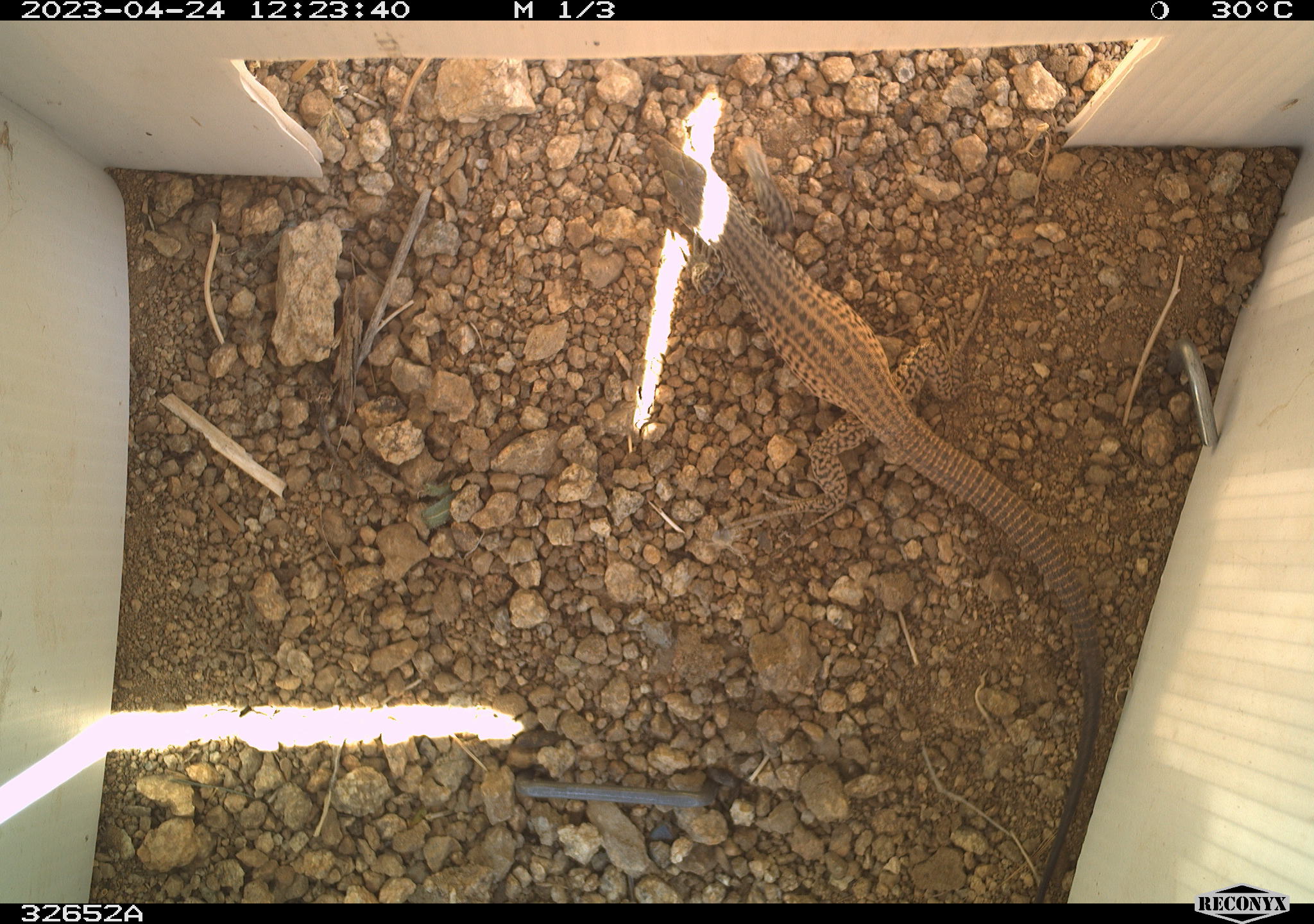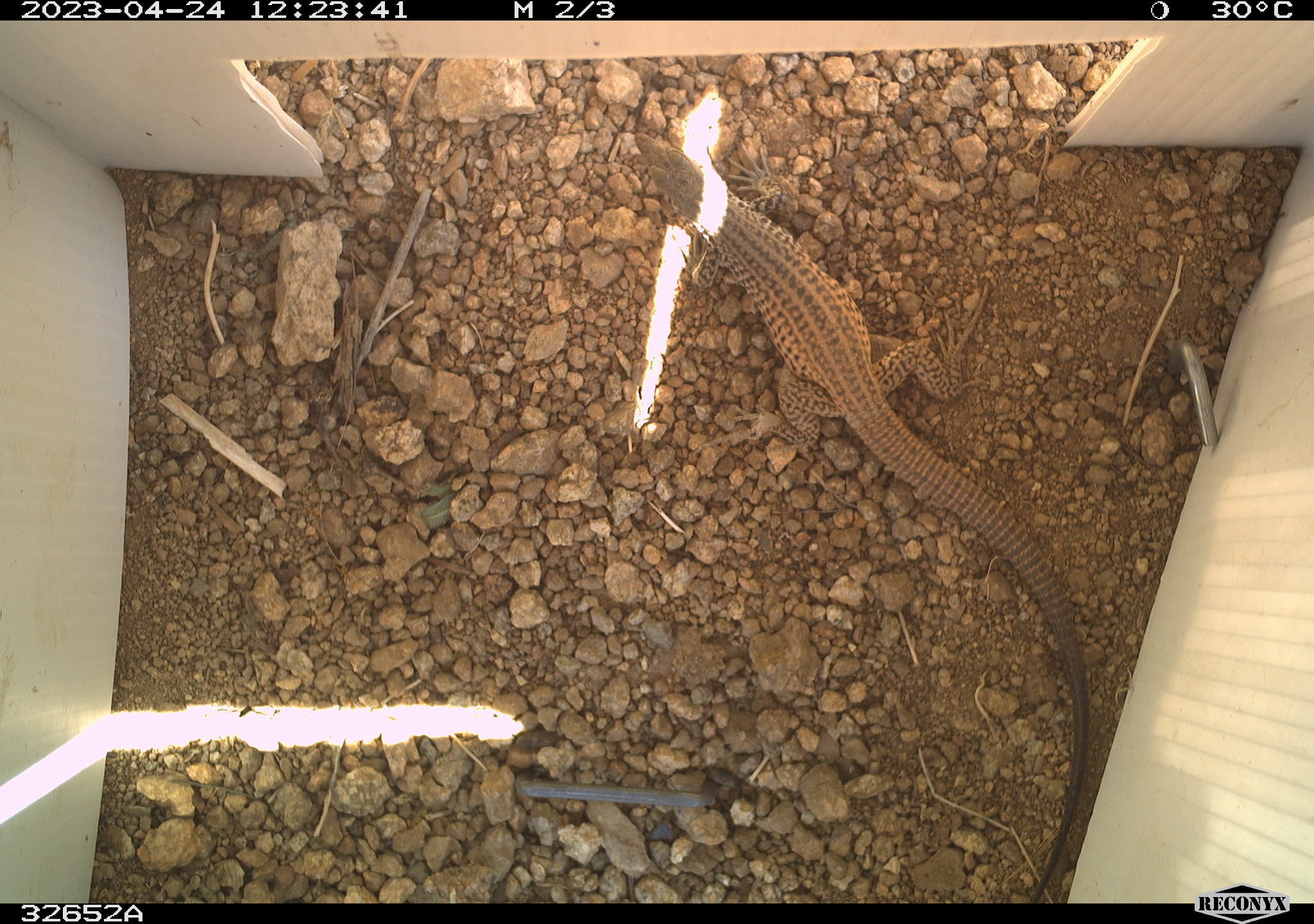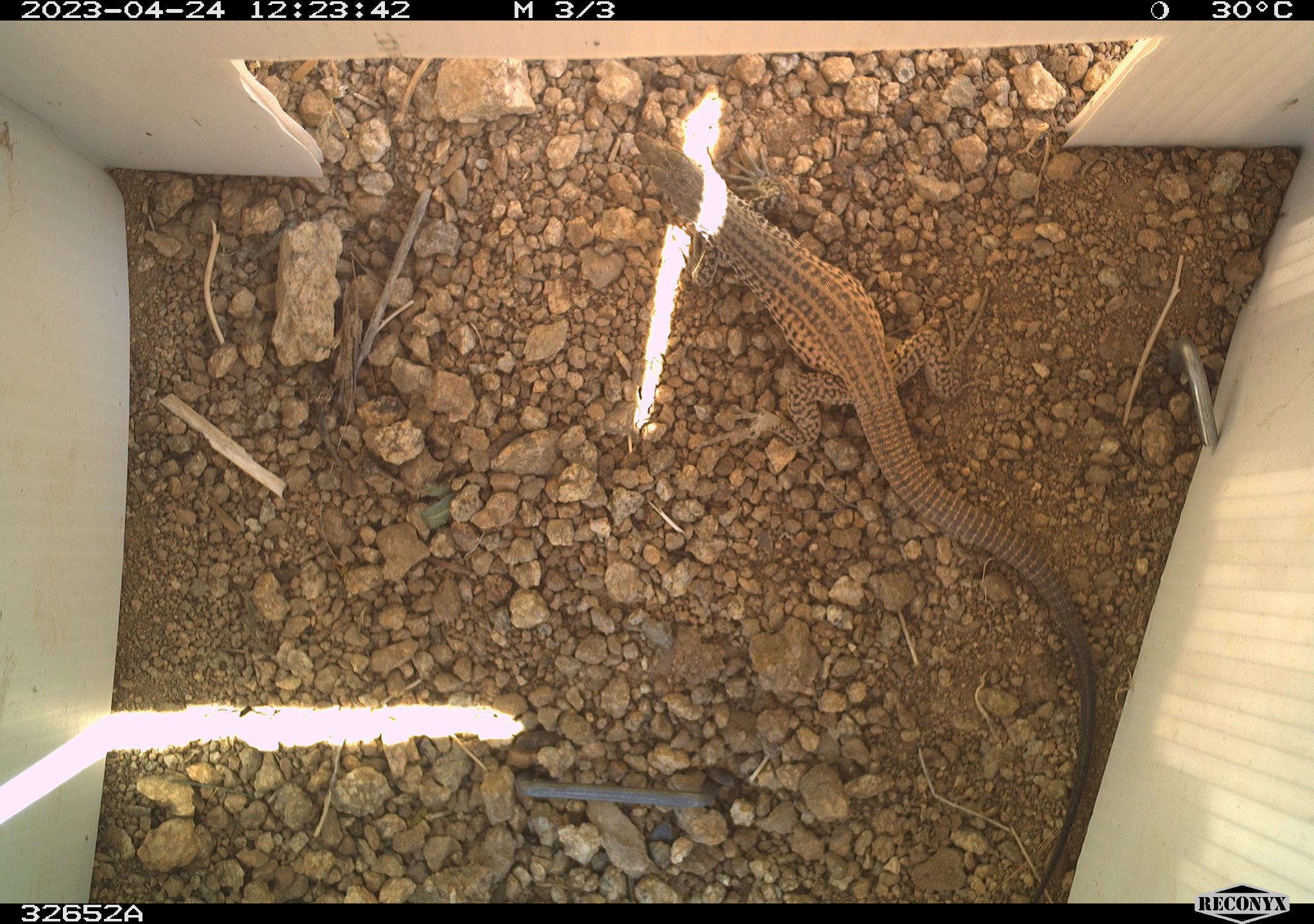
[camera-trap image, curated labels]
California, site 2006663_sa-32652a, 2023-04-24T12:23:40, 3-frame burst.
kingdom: Animalia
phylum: Chordata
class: Reptilia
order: Squamata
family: Teiidae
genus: Aspidoscelis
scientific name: Aspidoscelis tigris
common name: western whiptail